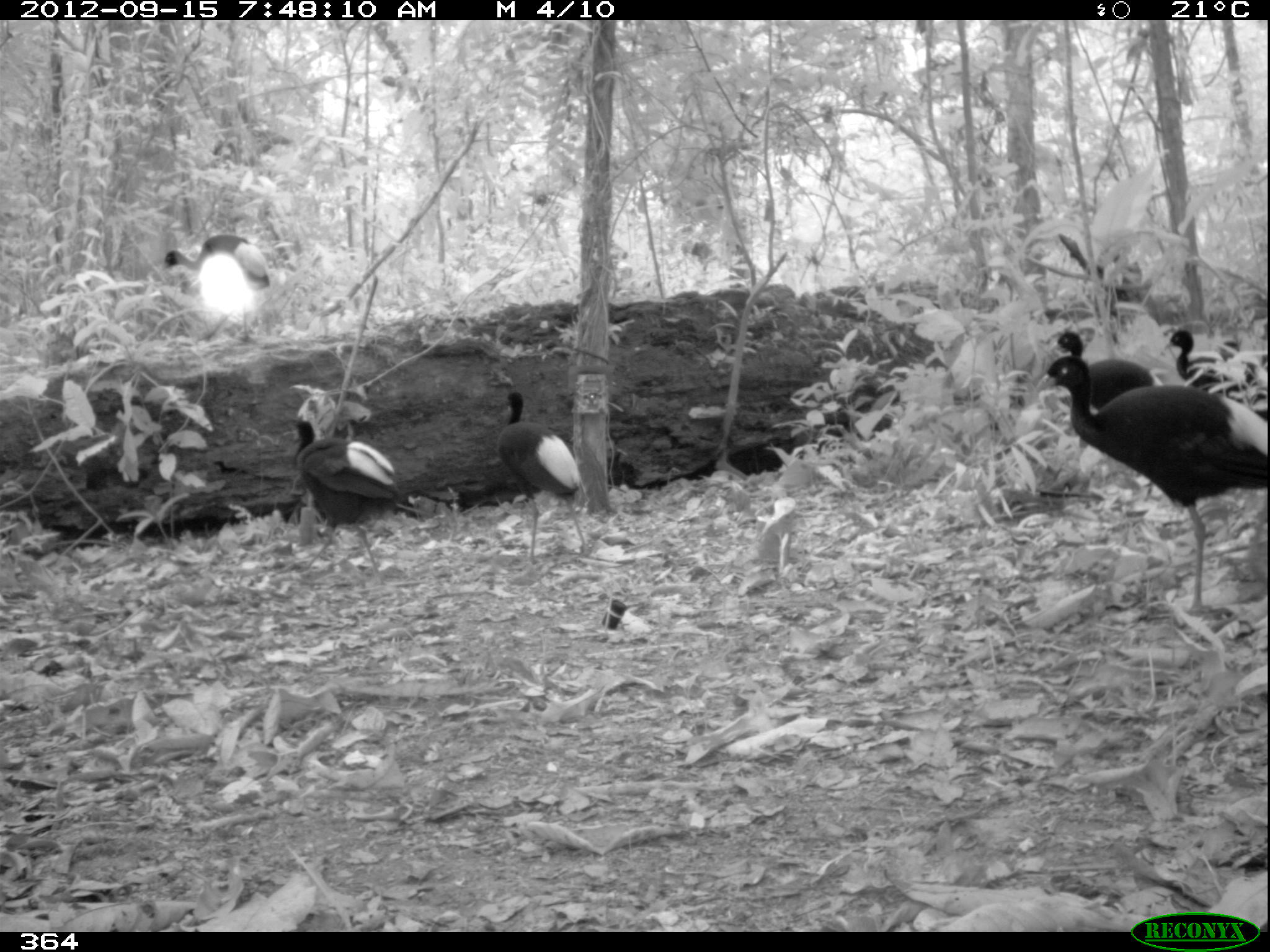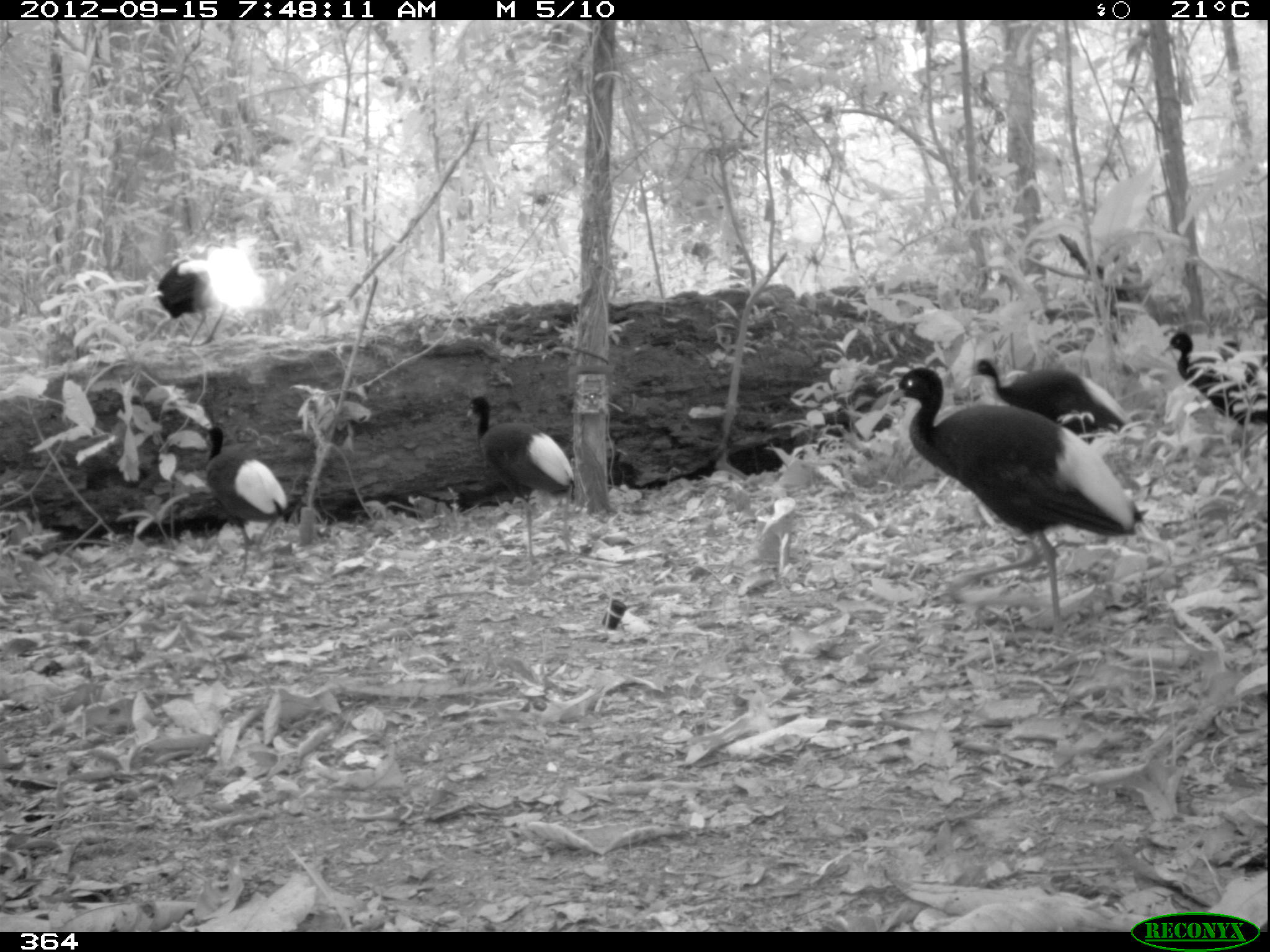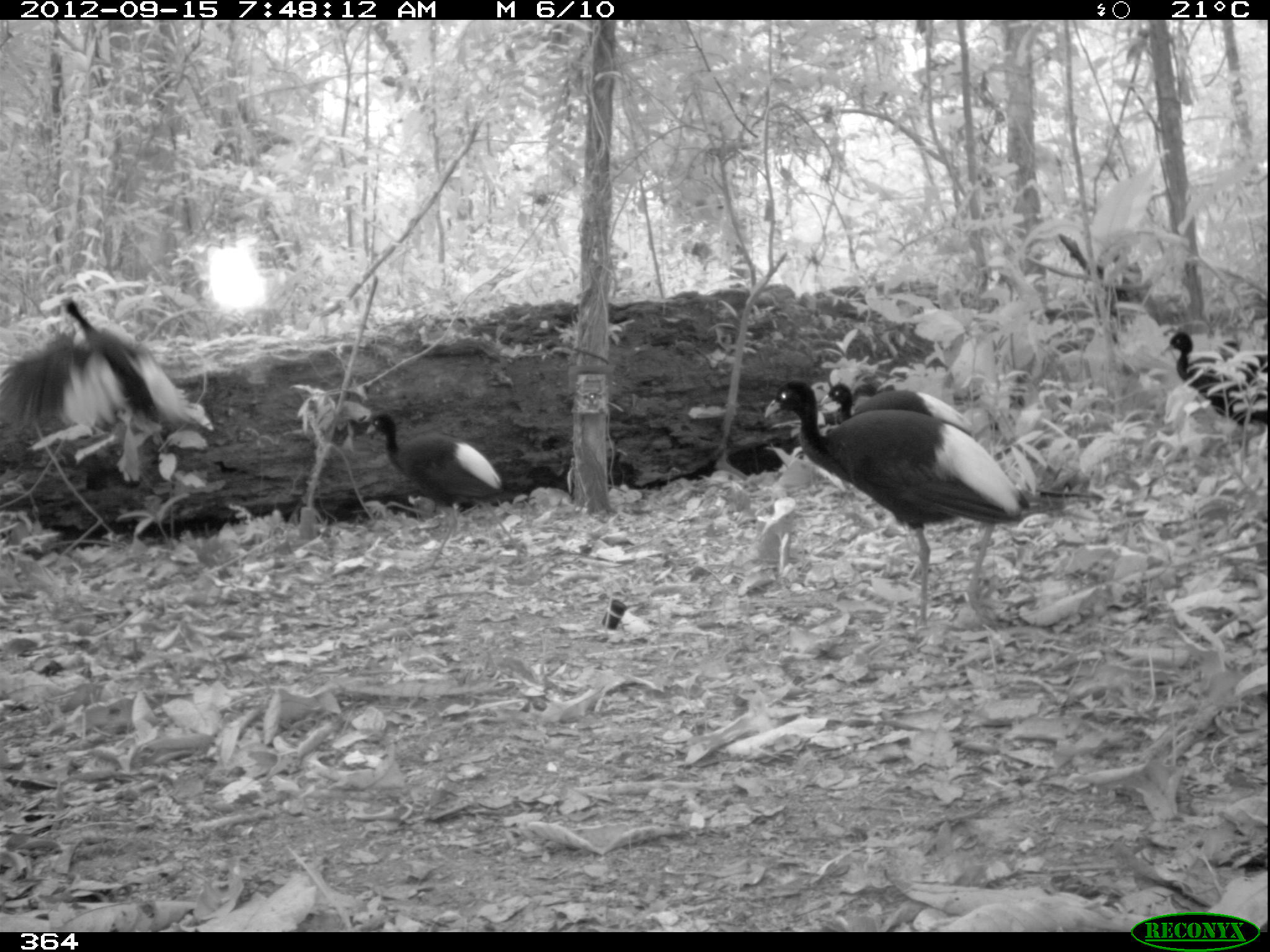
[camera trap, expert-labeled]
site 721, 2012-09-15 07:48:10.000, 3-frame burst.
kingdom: Animalia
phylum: Chordata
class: Aves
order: Gruiformes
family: Psophiidae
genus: Psophia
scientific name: Psophia leucoptera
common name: pale-winged trumpeter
Psophia leucoptera (pale-winged trumpeter).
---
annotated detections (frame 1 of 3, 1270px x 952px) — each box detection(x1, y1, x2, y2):
psophia leucoptera: detection(1034, 354, 1267, 619); detection(284, 417, 401, 586); detection(495, 390, 594, 565); detection(160, 233, 270, 344); detection(1164, 328, 1268, 418); detection(1050, 330, 1162, 413)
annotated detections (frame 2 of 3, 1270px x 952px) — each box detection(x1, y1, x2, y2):
psophia leucoptera: detection(884, 367, 1141, 644); detection(466, 395, 577, 566); detection(968, 358, 1134, 444); detection(201, 425, 289, 582); detection(1159, 332, 1268, 444); detection(155, 258, 247, 347)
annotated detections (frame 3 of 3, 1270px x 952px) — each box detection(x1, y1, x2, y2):
psophia leucoptera: detection(764, 378, 1028, 630); detection(0, 293, 201, 438); detection(363, 412, 533, 573); detection(1159, 331, 1270, 446); detection(816, 382, 972, 436); detection(763, 473, 765, 475)